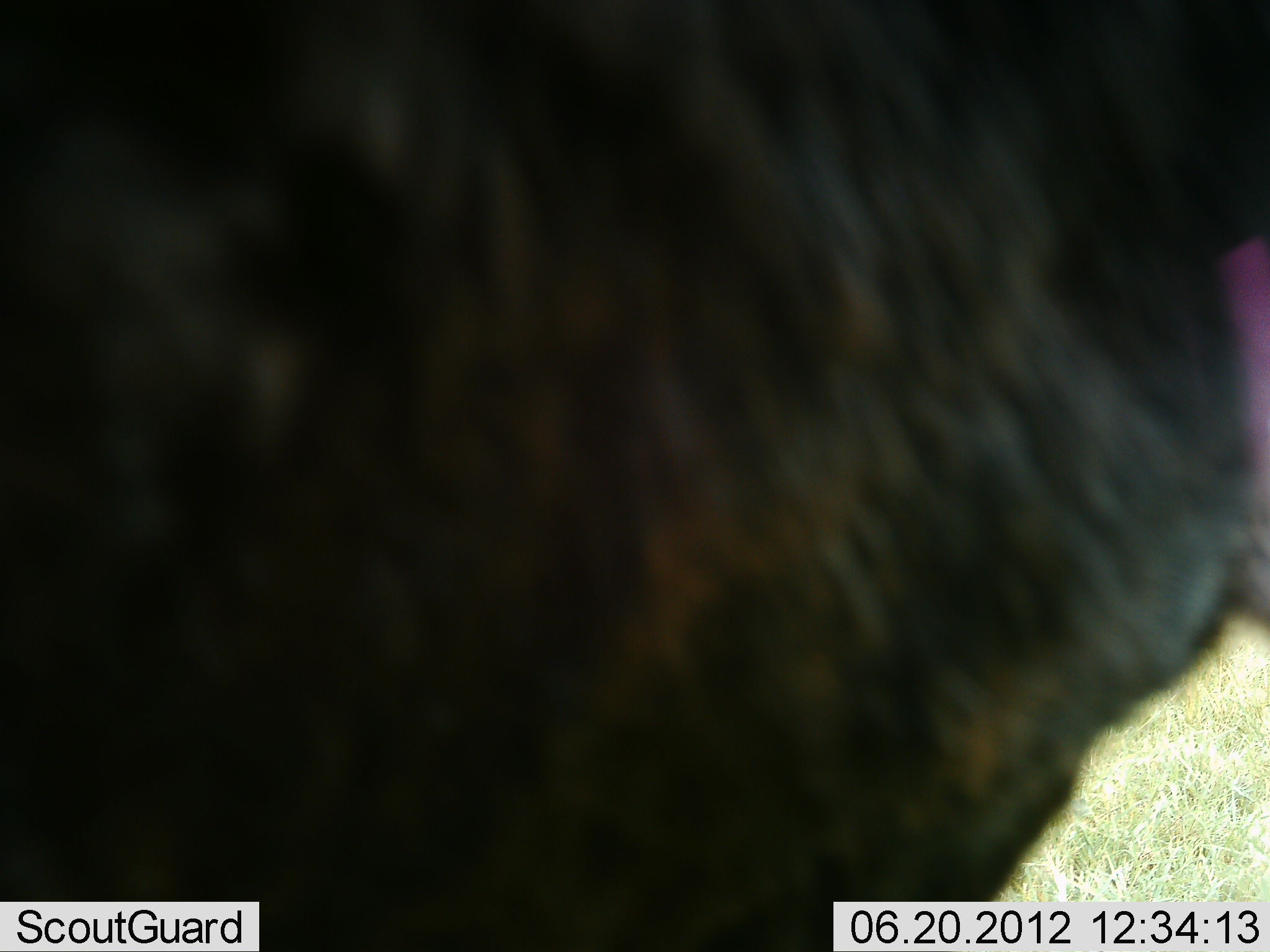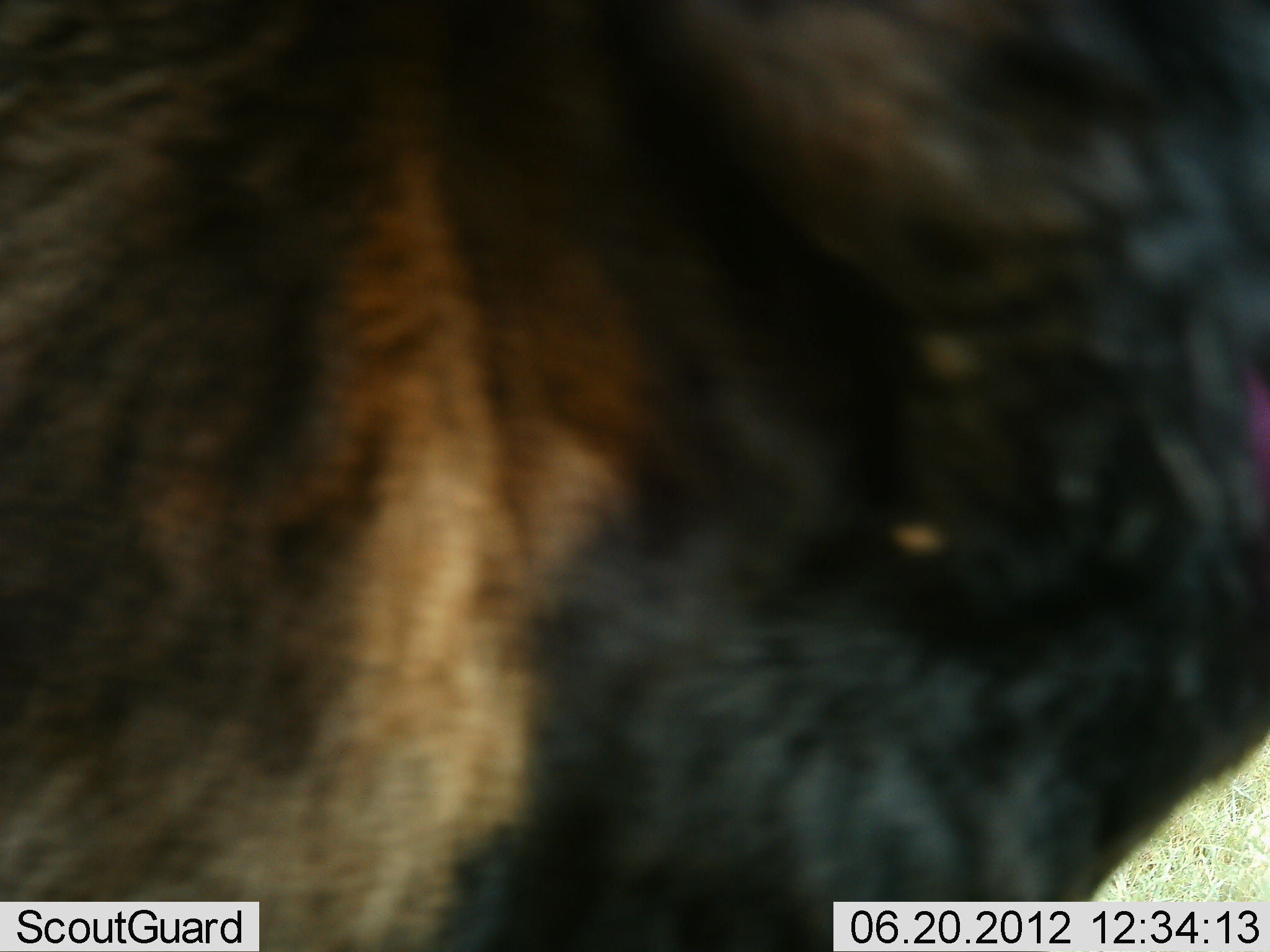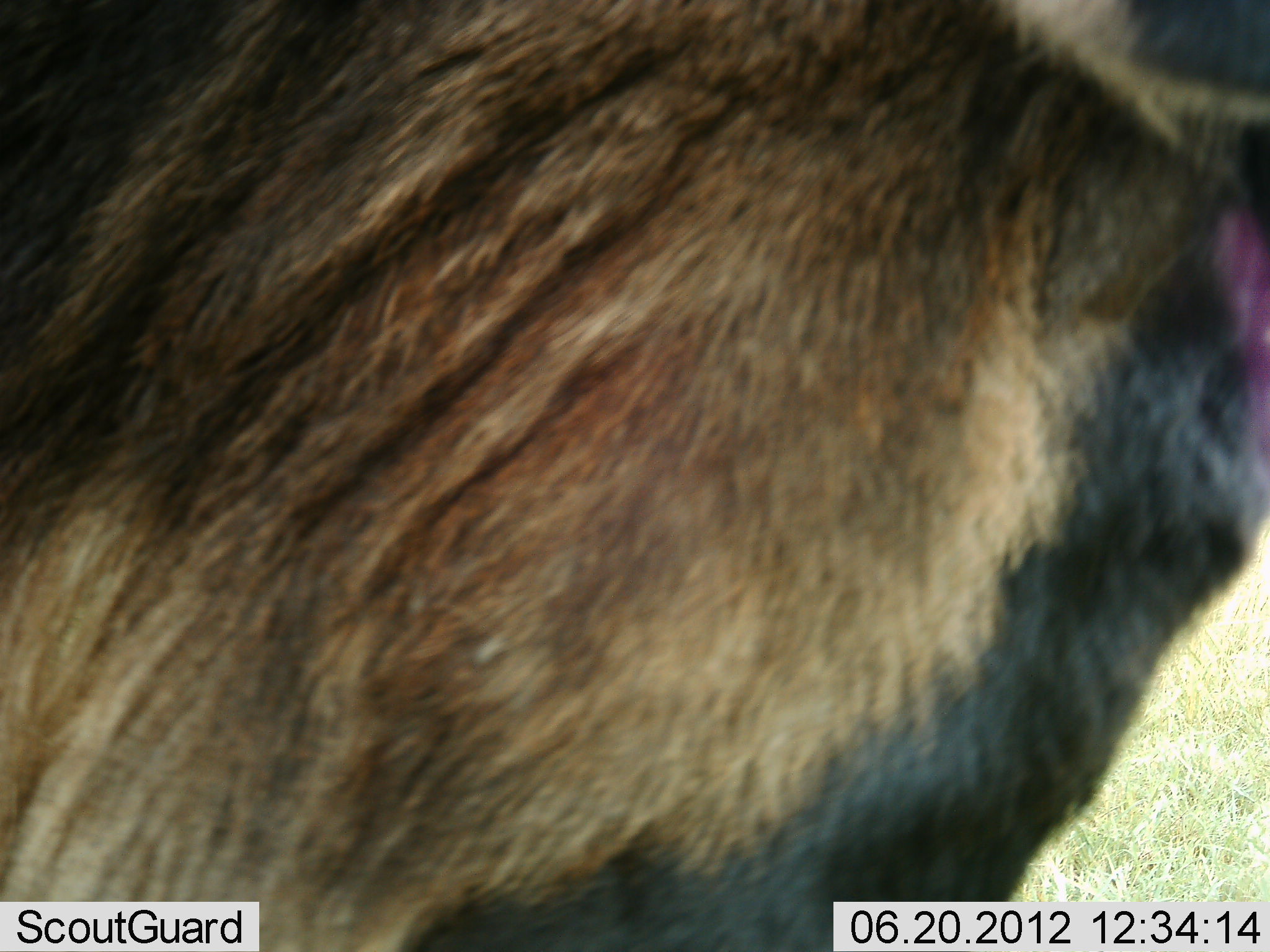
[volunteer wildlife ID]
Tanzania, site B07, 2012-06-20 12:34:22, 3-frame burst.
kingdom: Animalia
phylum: Chordata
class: Mammalia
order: Artiodactyla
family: Bovidae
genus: Connochaetes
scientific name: Connochaetes taurinus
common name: blue wildebeest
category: wildebeest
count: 1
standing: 80%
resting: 0%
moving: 10%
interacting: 10%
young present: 0%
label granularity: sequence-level